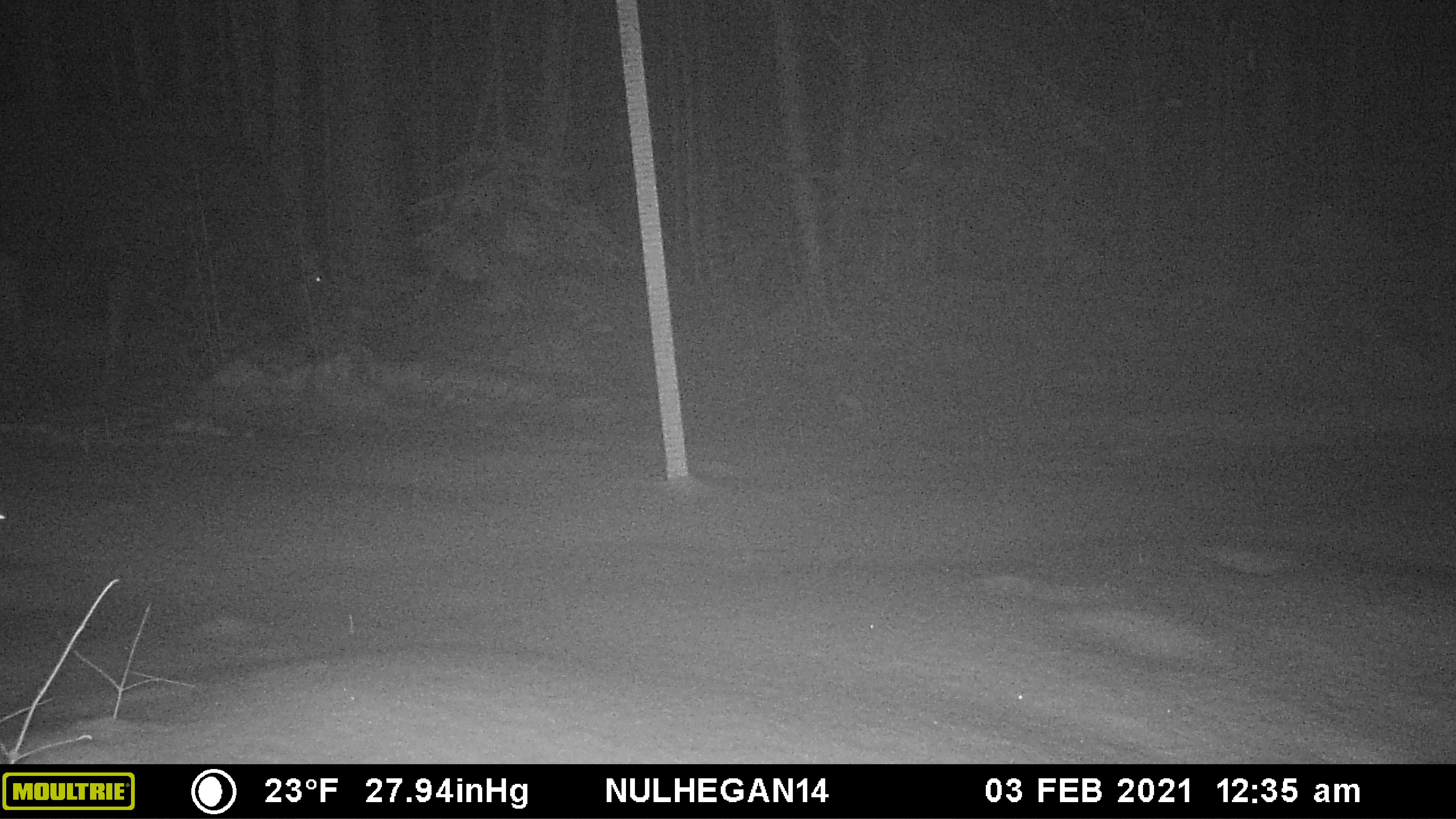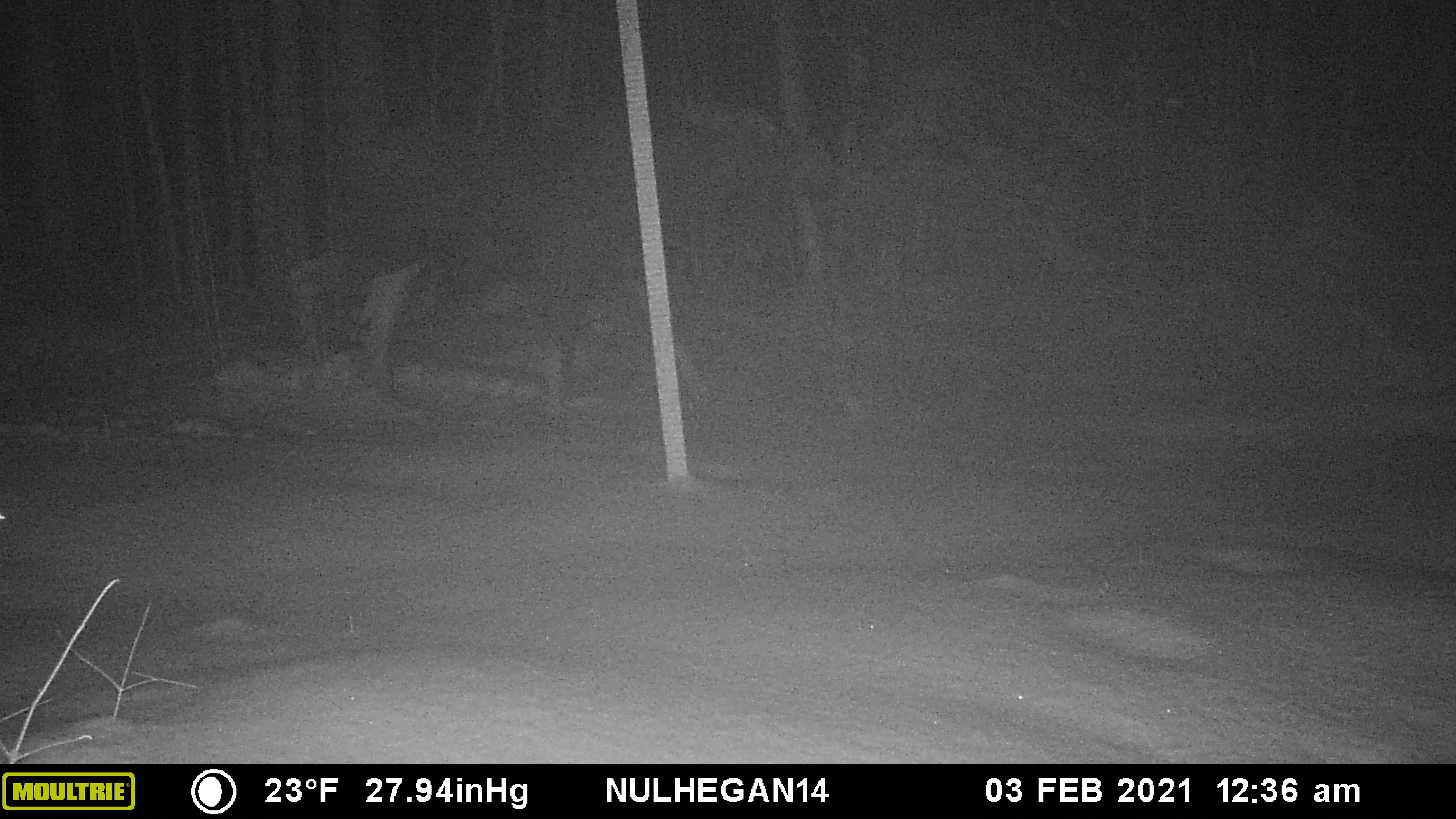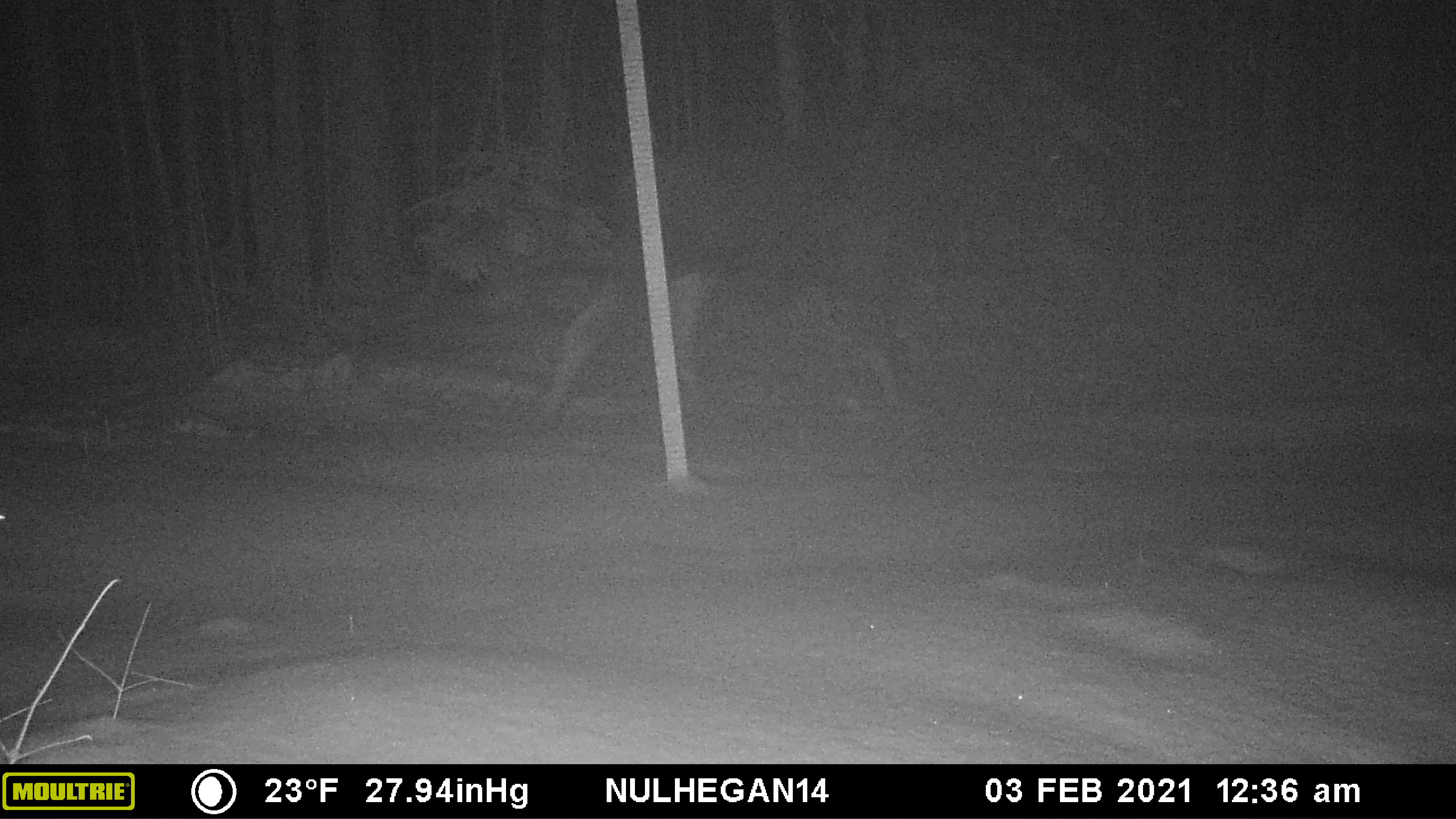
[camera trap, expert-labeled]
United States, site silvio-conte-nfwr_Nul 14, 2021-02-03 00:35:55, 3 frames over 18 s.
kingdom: Animalia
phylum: Chordata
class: Mammalia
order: Artiodactyla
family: Cervidae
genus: Alces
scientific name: Alces alces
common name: moose